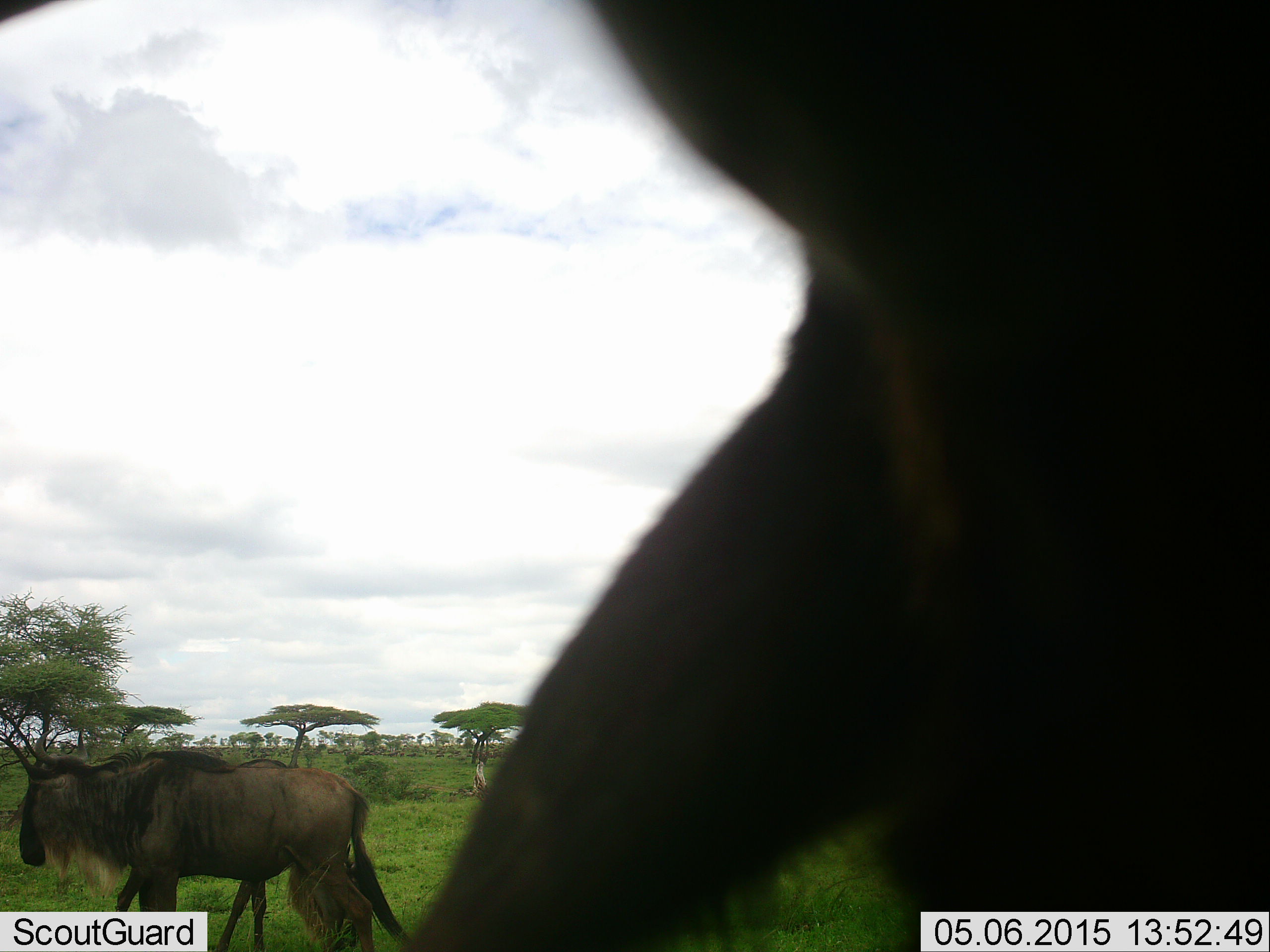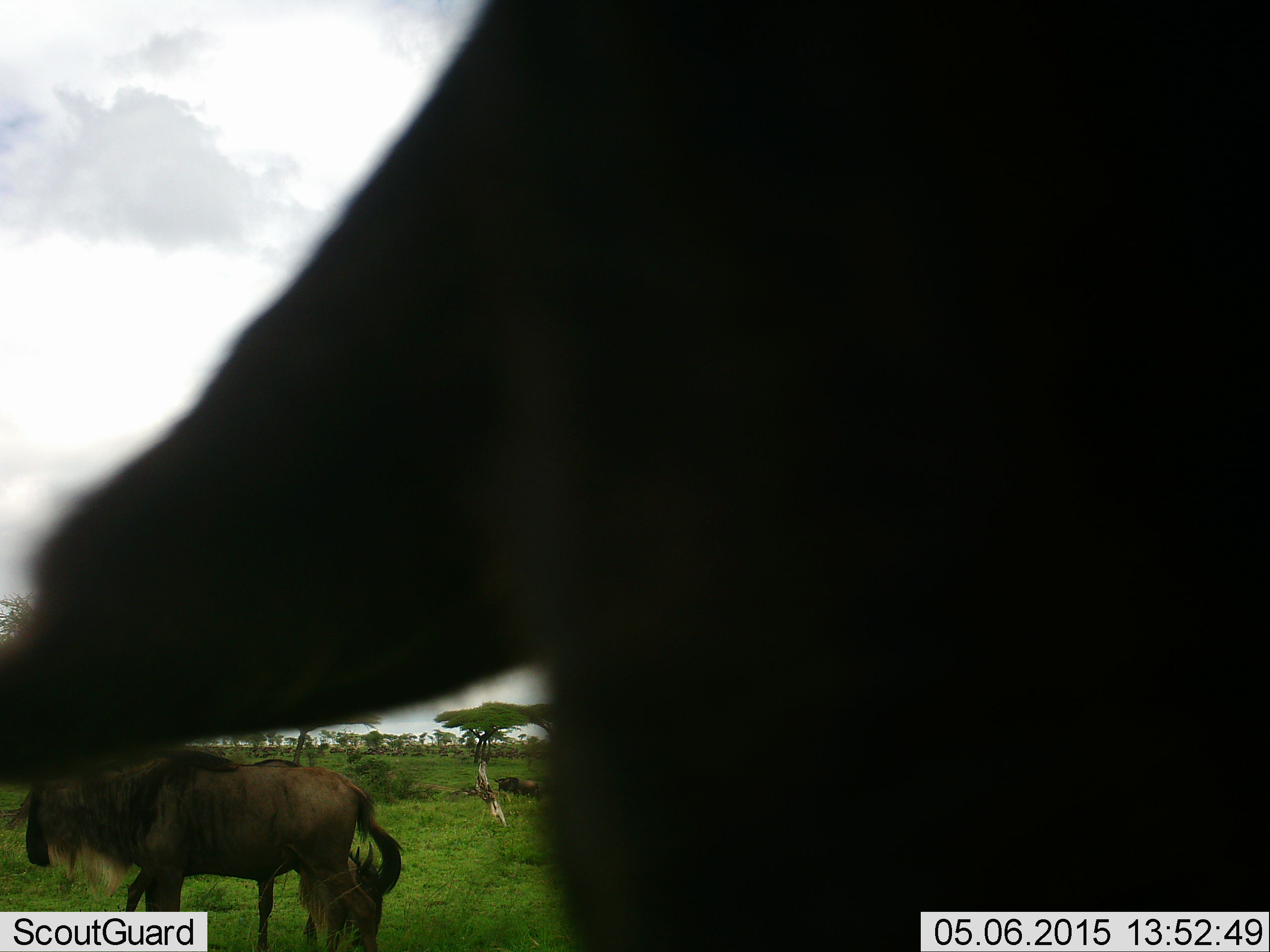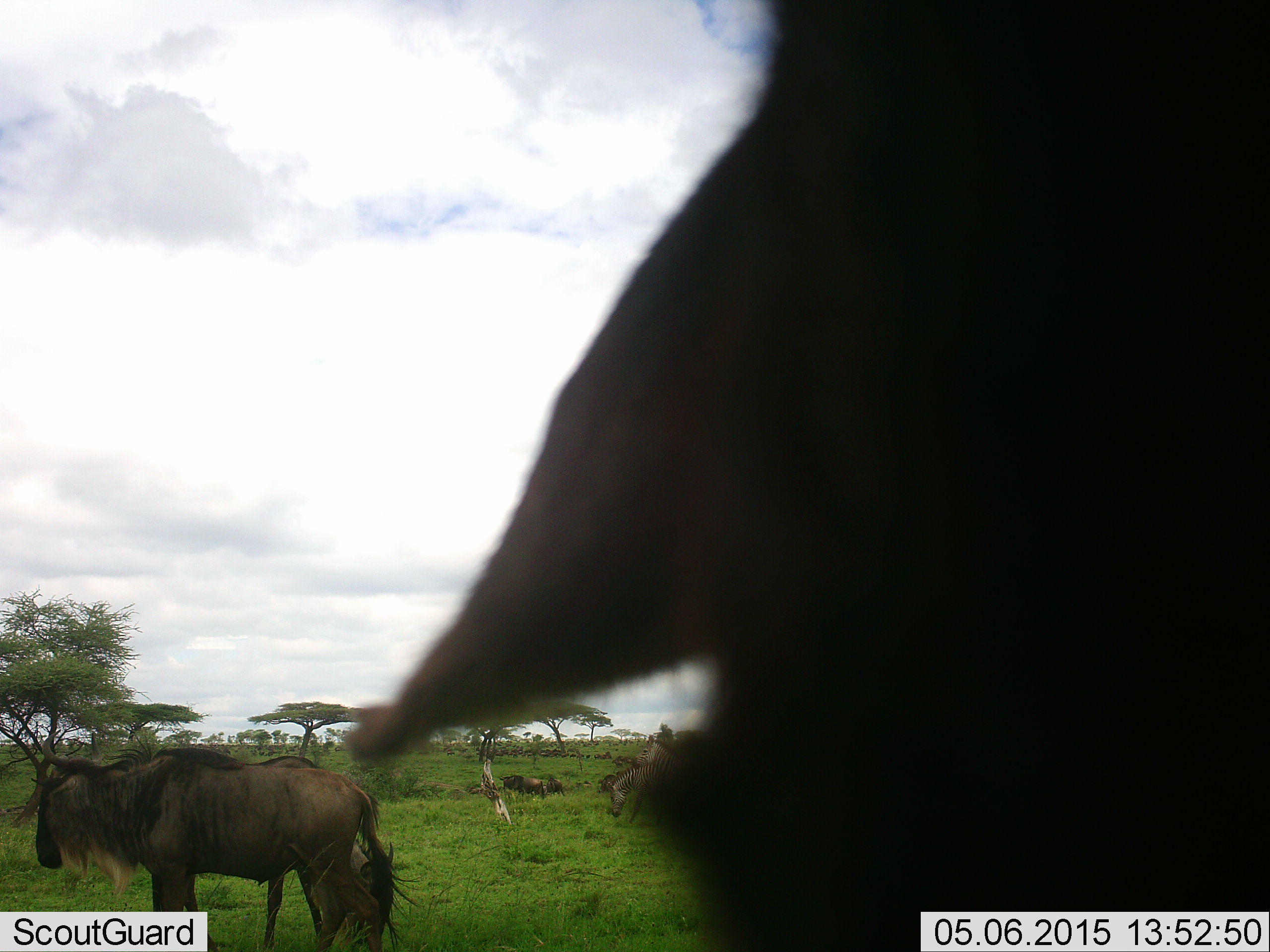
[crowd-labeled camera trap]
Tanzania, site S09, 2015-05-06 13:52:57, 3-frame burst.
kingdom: Animalia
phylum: Chordata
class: Mammalia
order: Artiodactyla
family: Bovidae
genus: Connochaetes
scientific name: Connochaetes taurinus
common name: blue wildebeest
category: wildebeest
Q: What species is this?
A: Wildebeest (blue wildebeest) (Connochaetes taurinus).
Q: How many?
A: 2.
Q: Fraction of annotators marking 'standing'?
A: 45%.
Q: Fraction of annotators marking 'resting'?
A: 9%.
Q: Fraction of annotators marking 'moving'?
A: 73%.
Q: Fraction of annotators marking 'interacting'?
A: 0%.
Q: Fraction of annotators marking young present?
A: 0%.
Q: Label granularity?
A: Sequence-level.